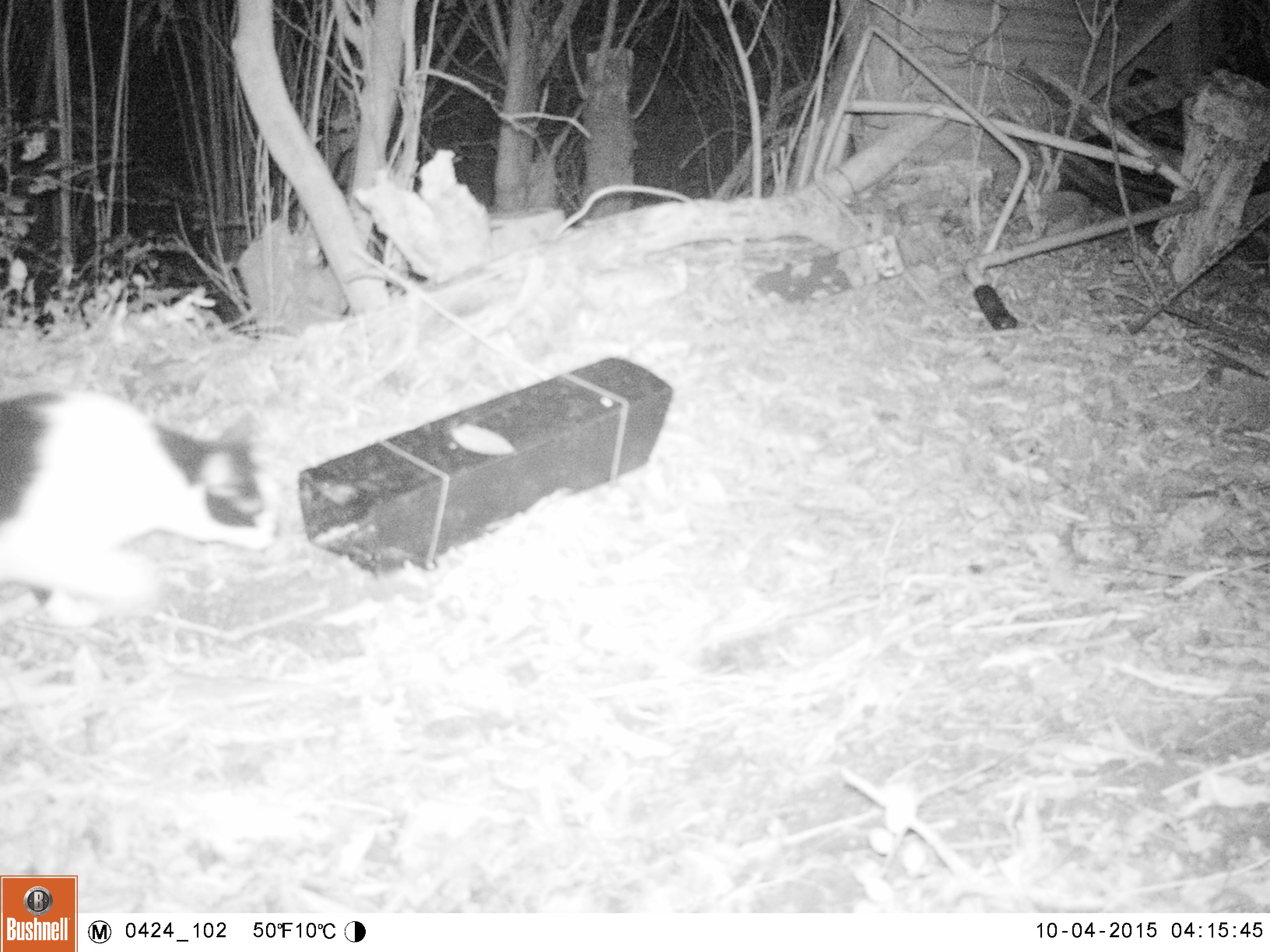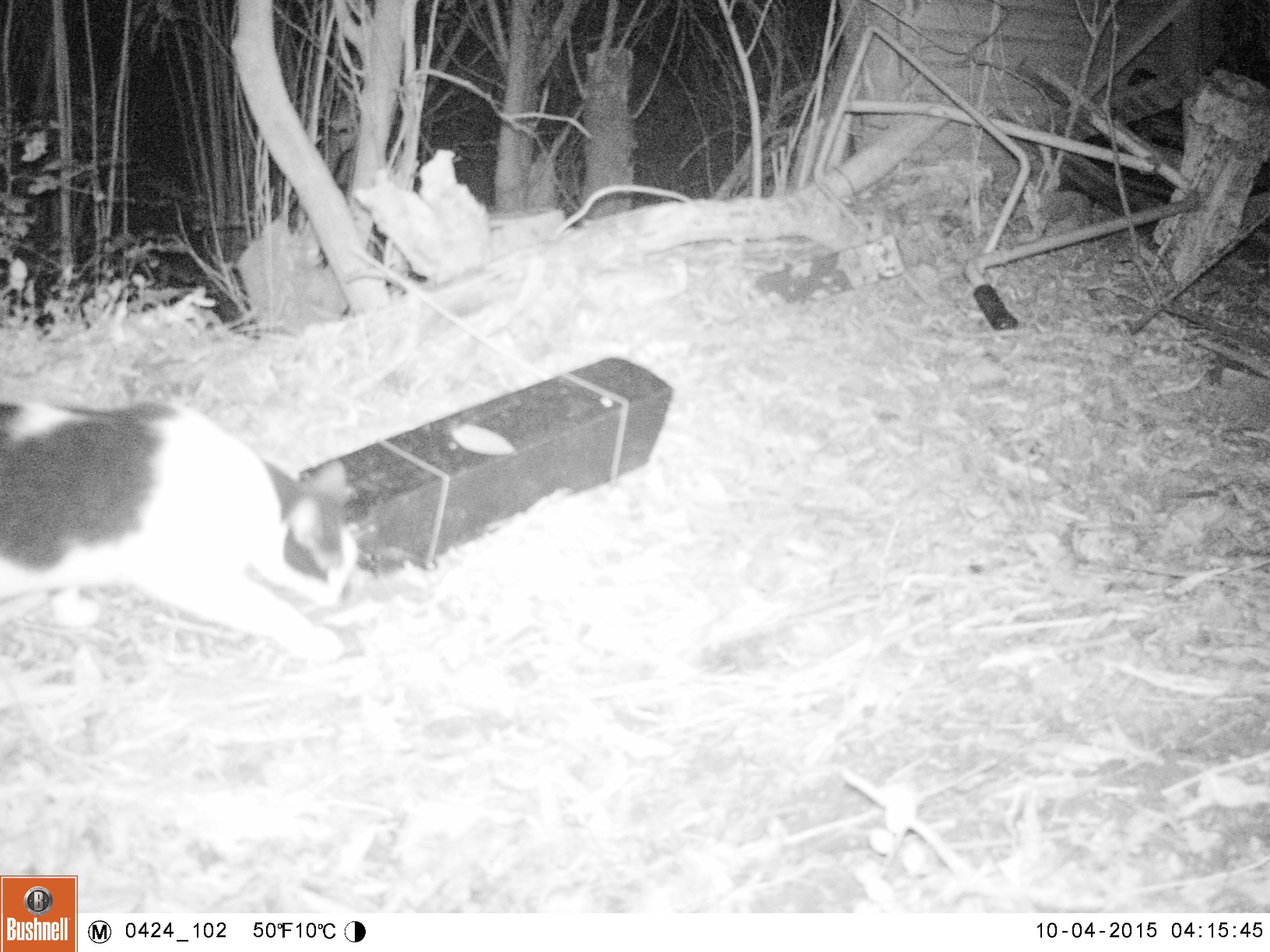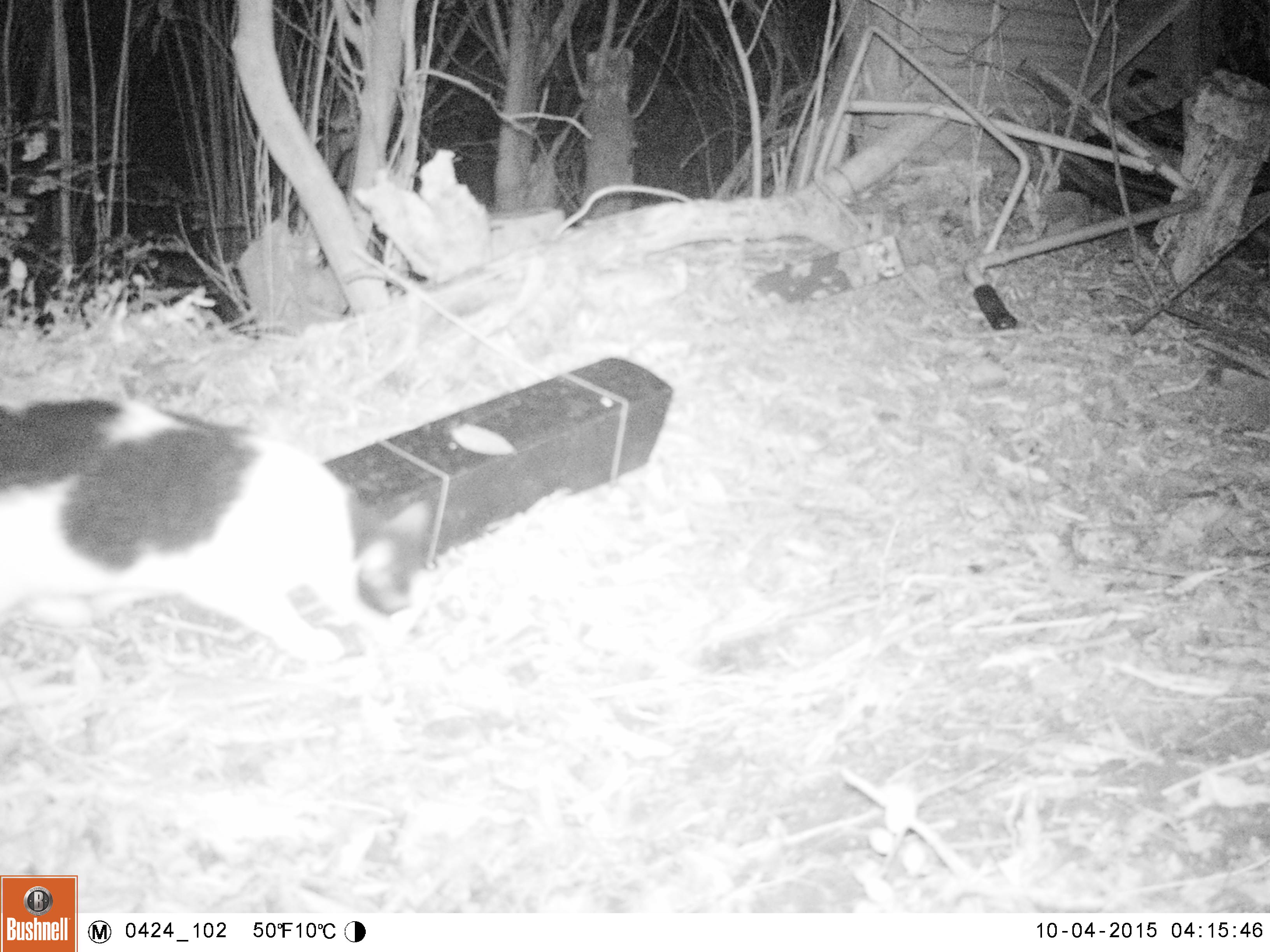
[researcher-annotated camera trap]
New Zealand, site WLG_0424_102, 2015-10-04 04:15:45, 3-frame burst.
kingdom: Animalia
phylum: Chordata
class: Mammalia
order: Carnivora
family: Felidae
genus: Felis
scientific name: Felis catus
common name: domestic cat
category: cat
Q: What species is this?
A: Cat (domestic cat) (Felis catus).